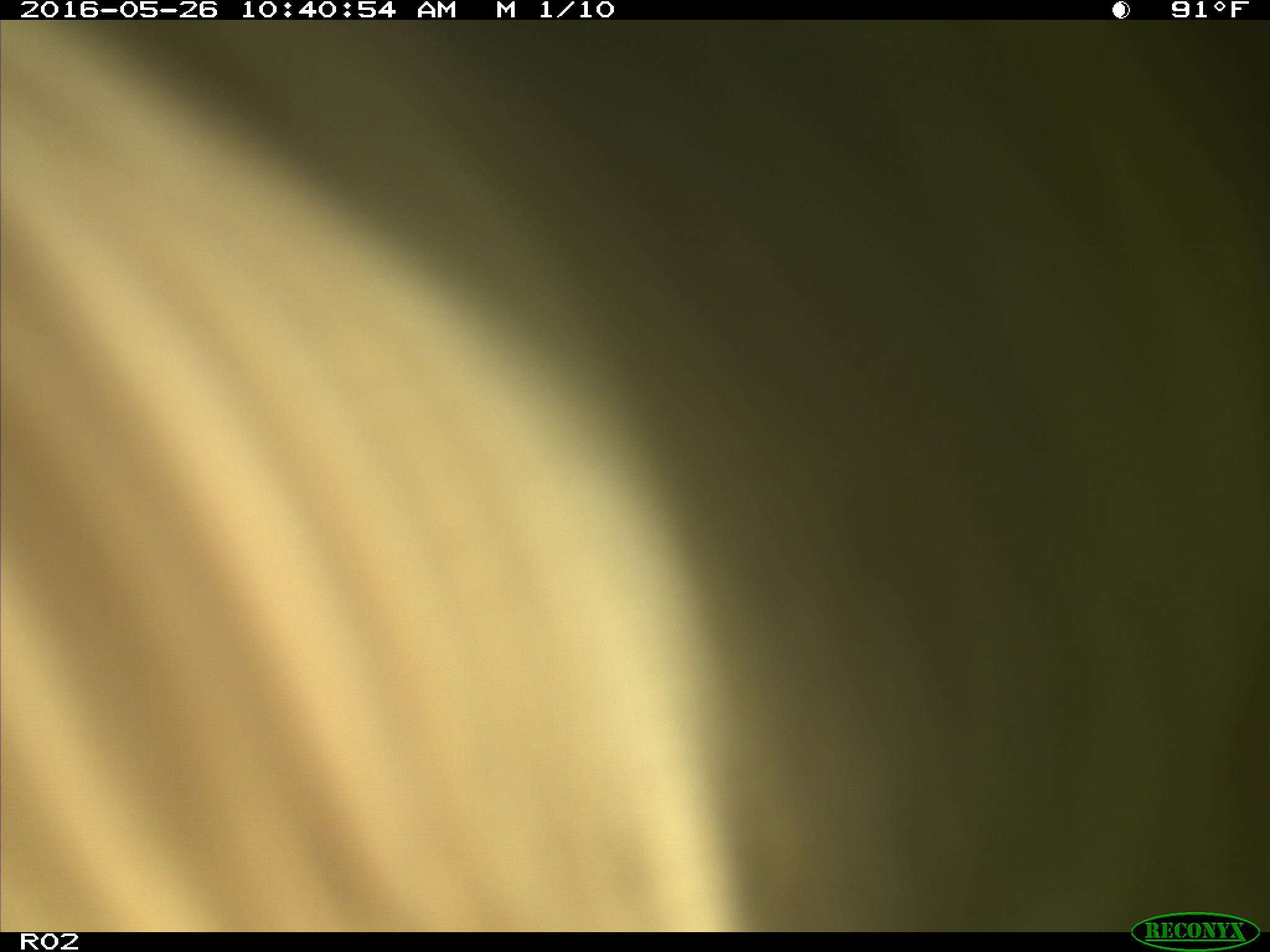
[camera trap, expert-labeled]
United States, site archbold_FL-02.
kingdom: Animalia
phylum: Chordata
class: Mammalia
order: Artiodactyla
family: Bovidae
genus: Bos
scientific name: Bos taurus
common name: domestic cow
Bos taurus (domestic cow).